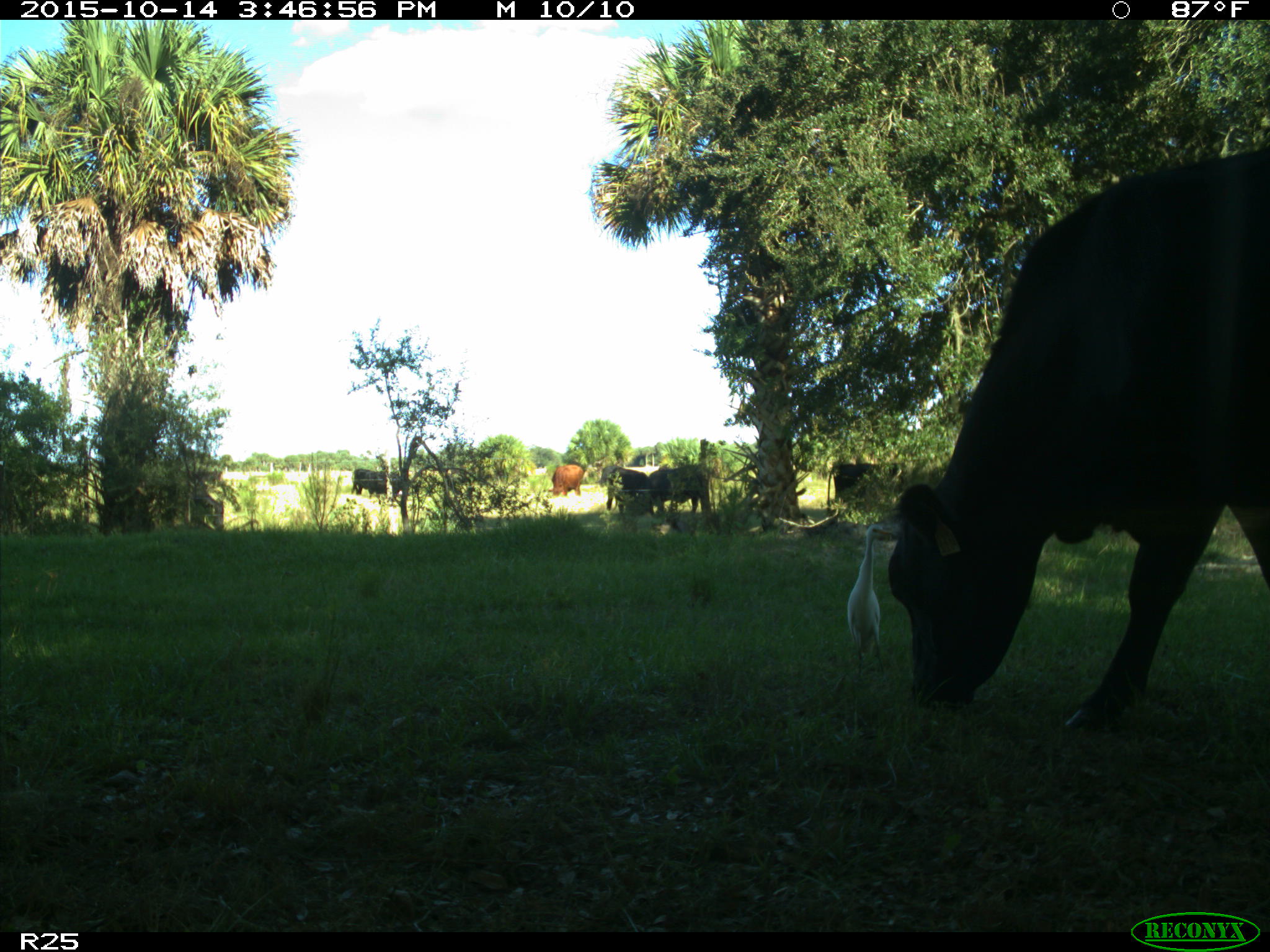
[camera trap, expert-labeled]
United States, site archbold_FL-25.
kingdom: Animalia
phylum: Chordata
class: Mammalia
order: Artiodactyla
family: Bovidae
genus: Bos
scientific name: Bos taurus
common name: domestic cow